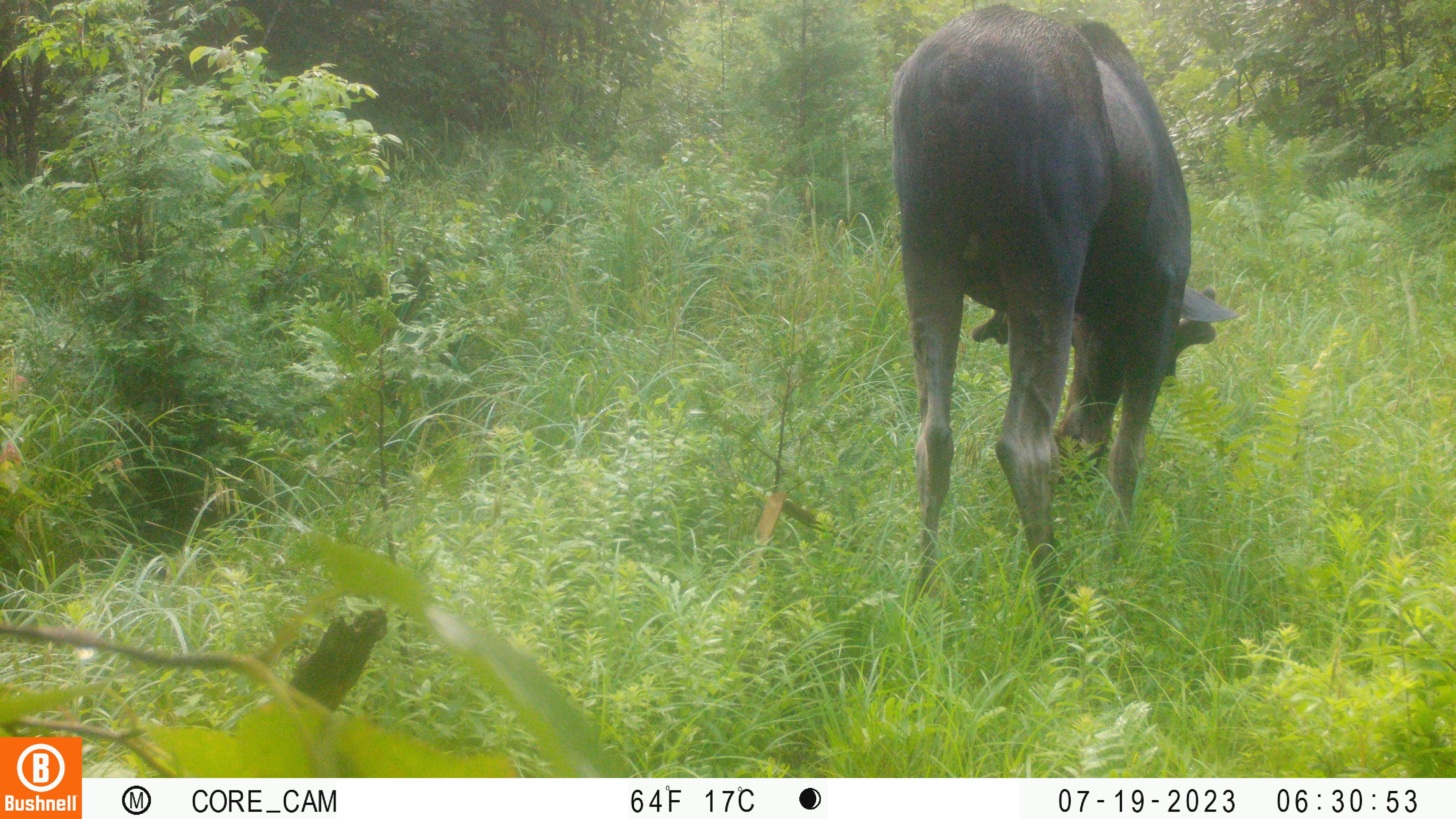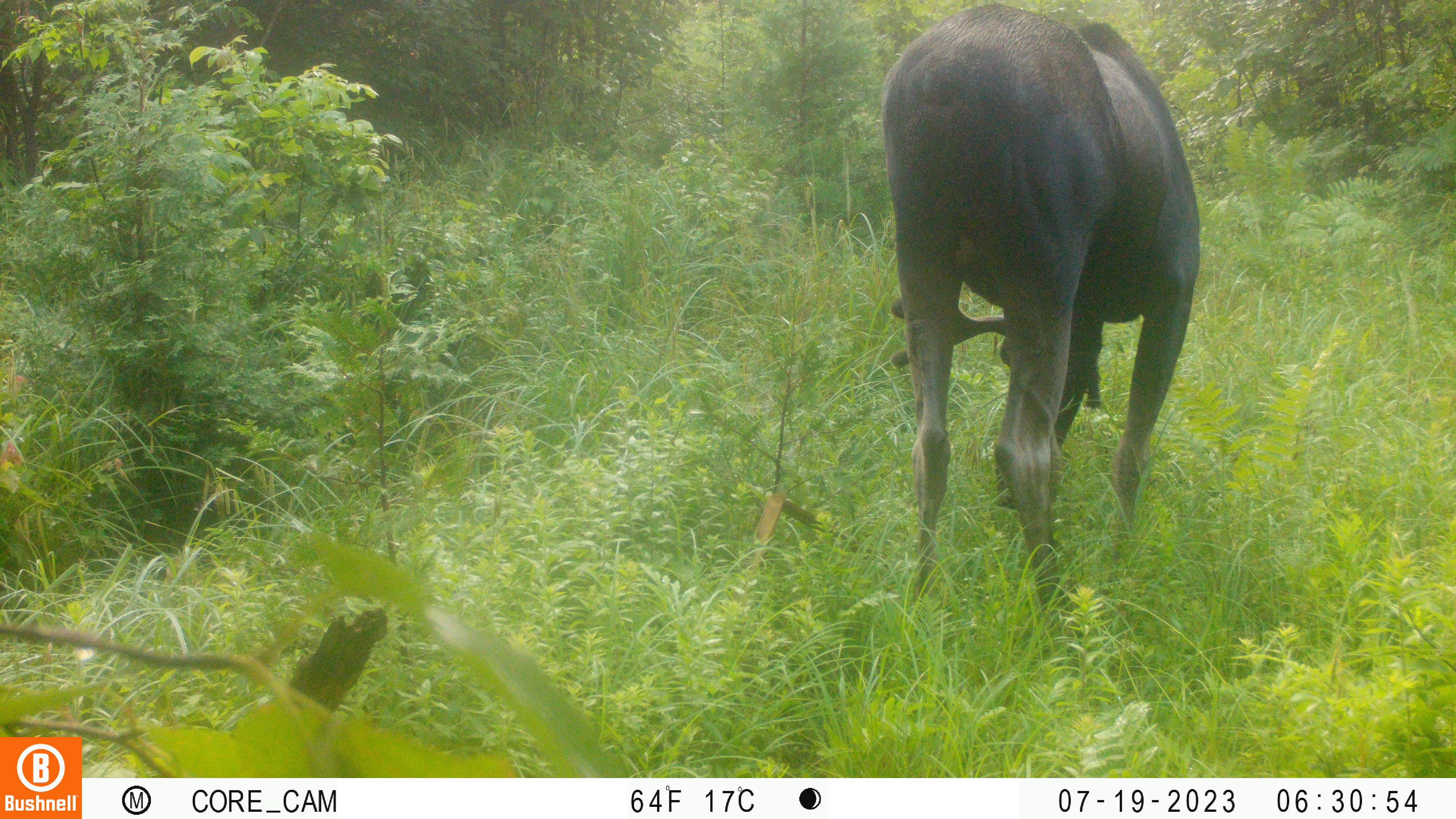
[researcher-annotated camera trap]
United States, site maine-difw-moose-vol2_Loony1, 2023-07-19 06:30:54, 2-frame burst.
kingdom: Animalia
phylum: Chordata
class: Mammalia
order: Artiodactyla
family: Cervidae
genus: Alces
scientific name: Alces alces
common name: moose